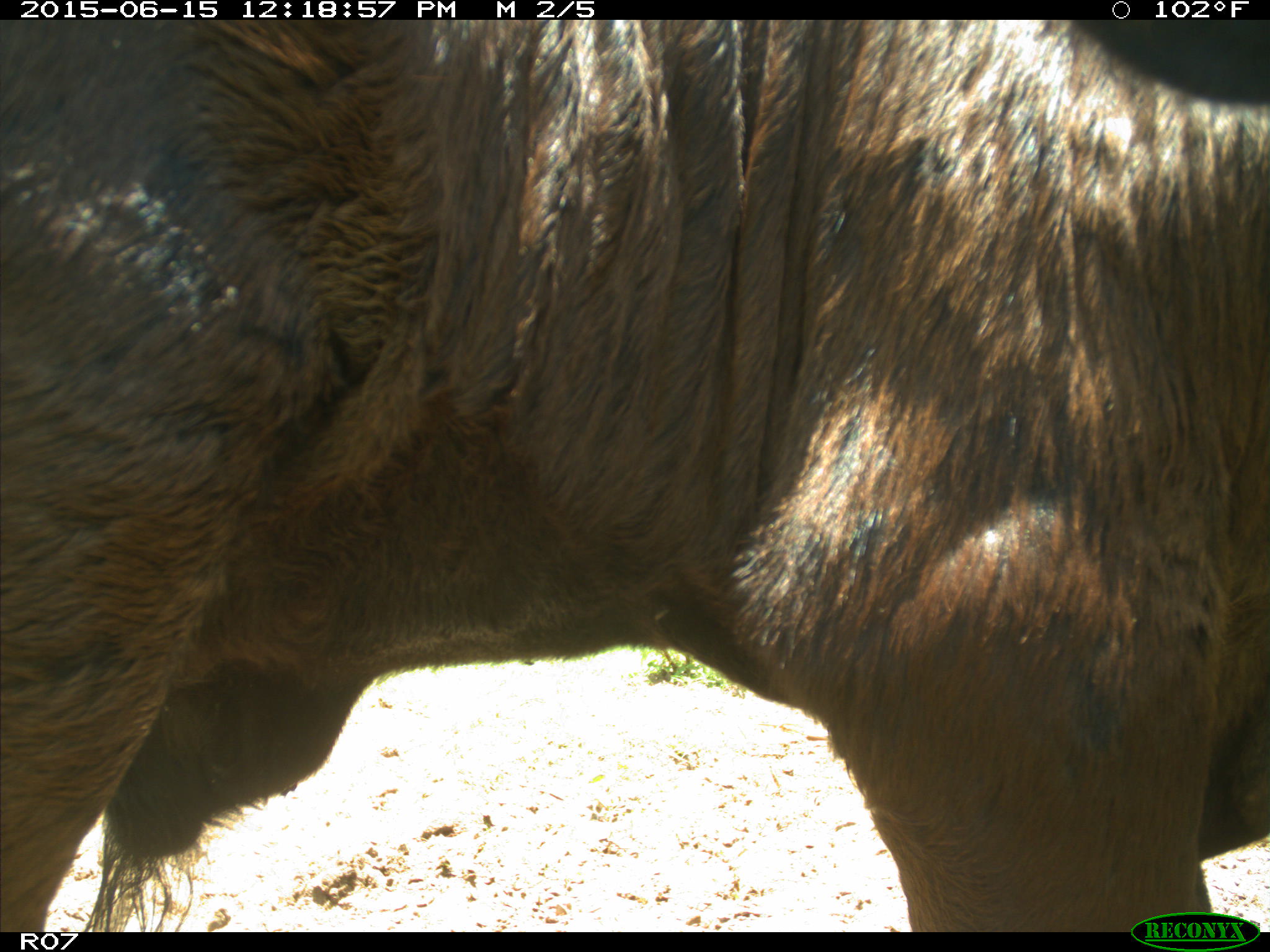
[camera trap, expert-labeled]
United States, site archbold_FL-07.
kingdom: Animalia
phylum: Chordata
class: Mammalia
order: Artiodactyla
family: Bovidae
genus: Bos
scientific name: Bos taurus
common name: domestic cow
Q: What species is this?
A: Bos taurus (domestic cow).